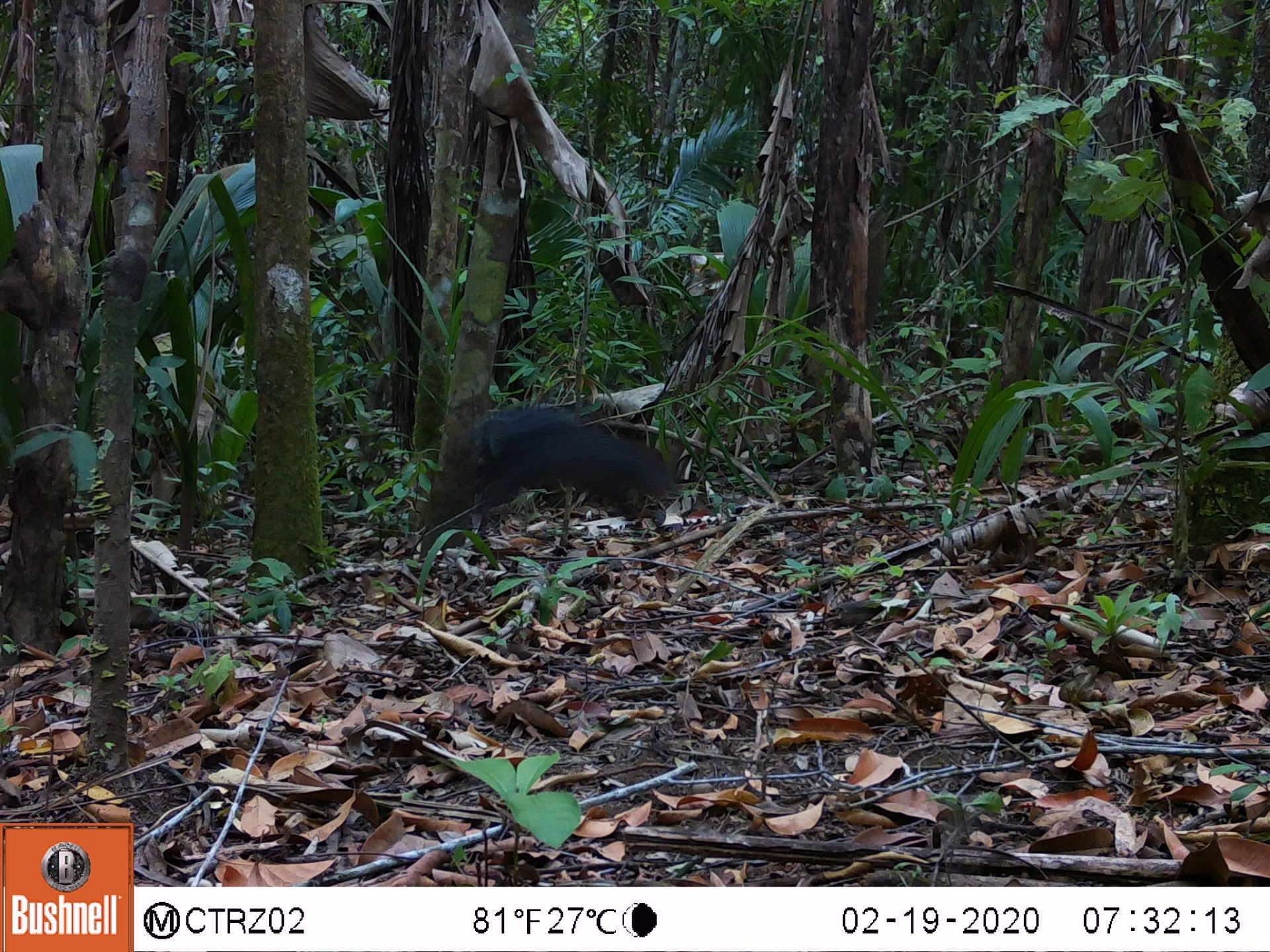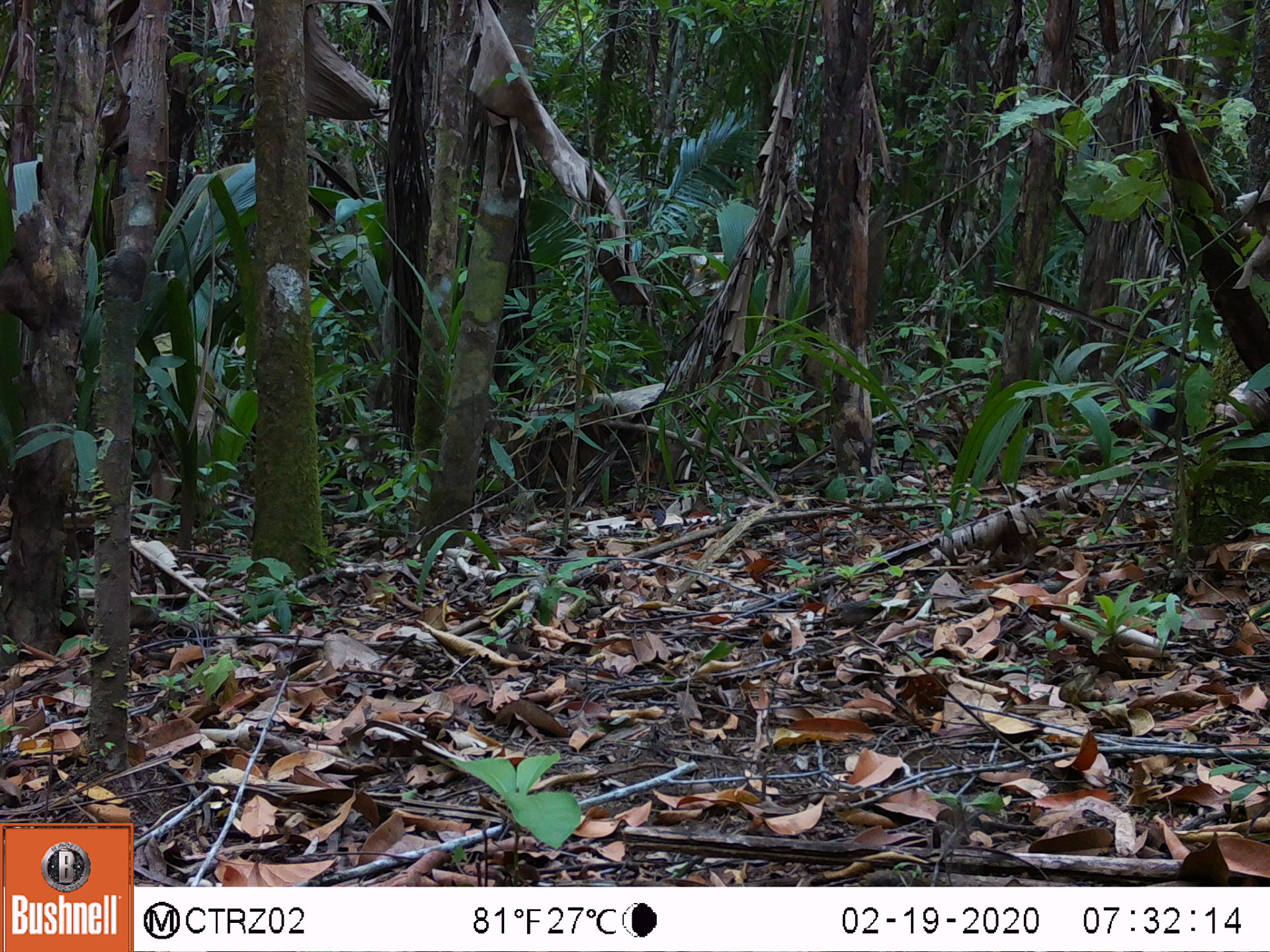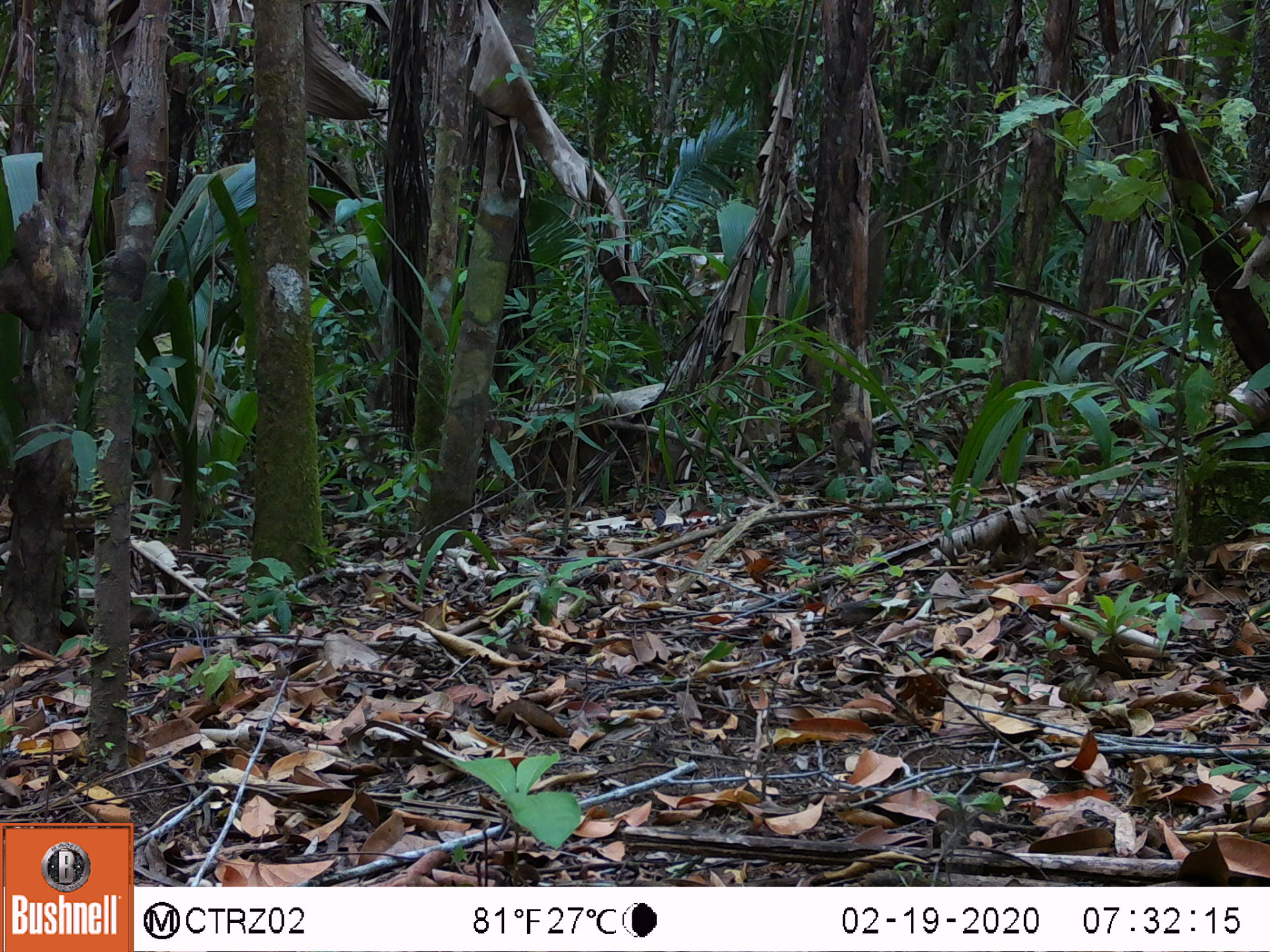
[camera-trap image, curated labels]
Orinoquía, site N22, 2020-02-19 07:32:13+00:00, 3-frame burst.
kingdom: Animalia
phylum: Chordata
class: Mammalia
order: Rodentia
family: Dasyproctidae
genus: Dasyprocta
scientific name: Dasyprocta fuliginosa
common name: black agouti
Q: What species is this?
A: Black agouti (Dasyprocta fuliginosa).